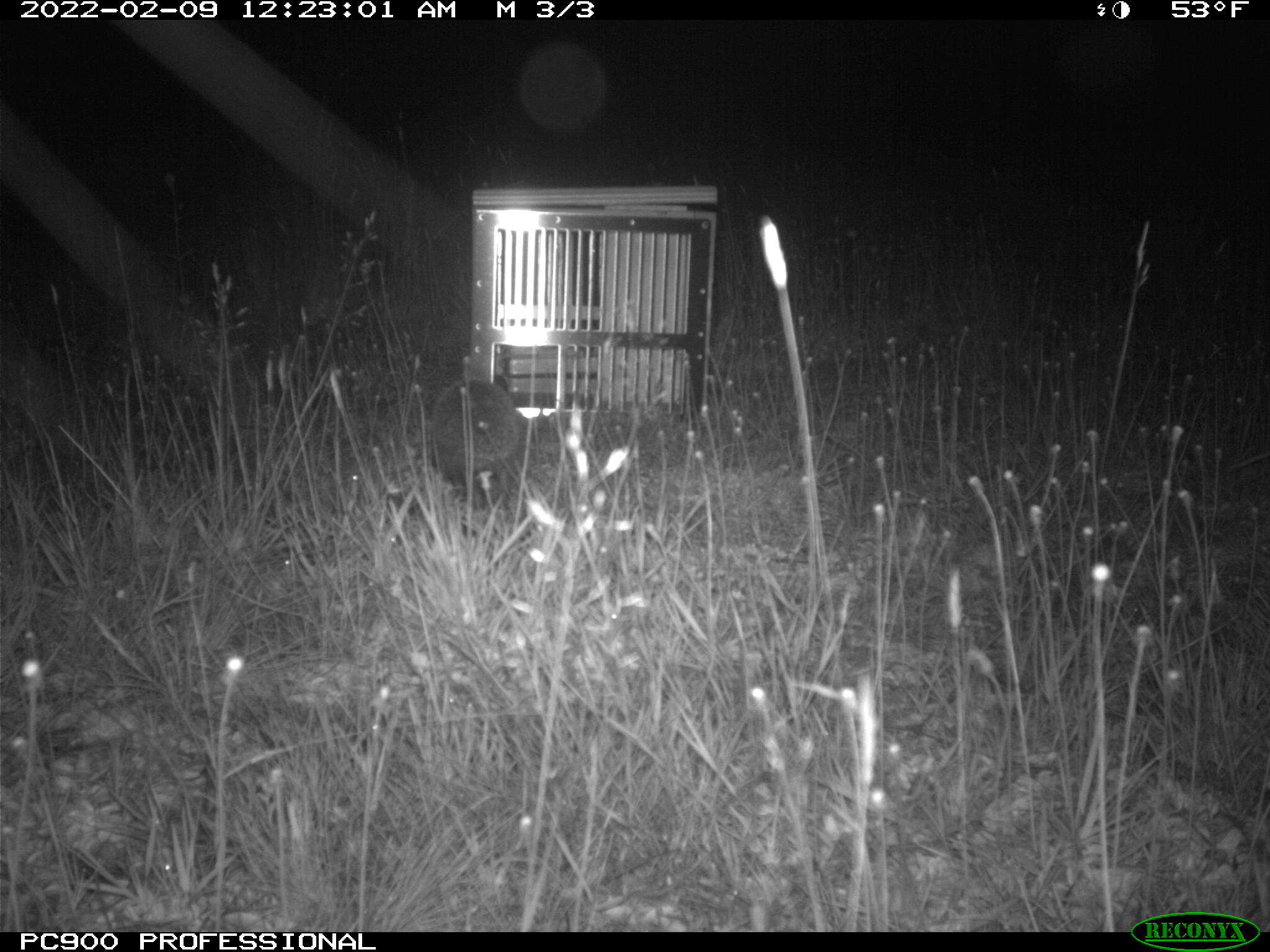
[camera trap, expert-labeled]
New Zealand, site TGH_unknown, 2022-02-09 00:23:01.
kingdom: Animalia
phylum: Chordata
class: Mammalia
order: Eulipotyphla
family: Erinaceidae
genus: Erinaceus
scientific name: Erinaceus europaeus europaeus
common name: european hedgehog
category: hedgehog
Hedgehog (european hedgehog) (Erinaceus europaeus europaeus).